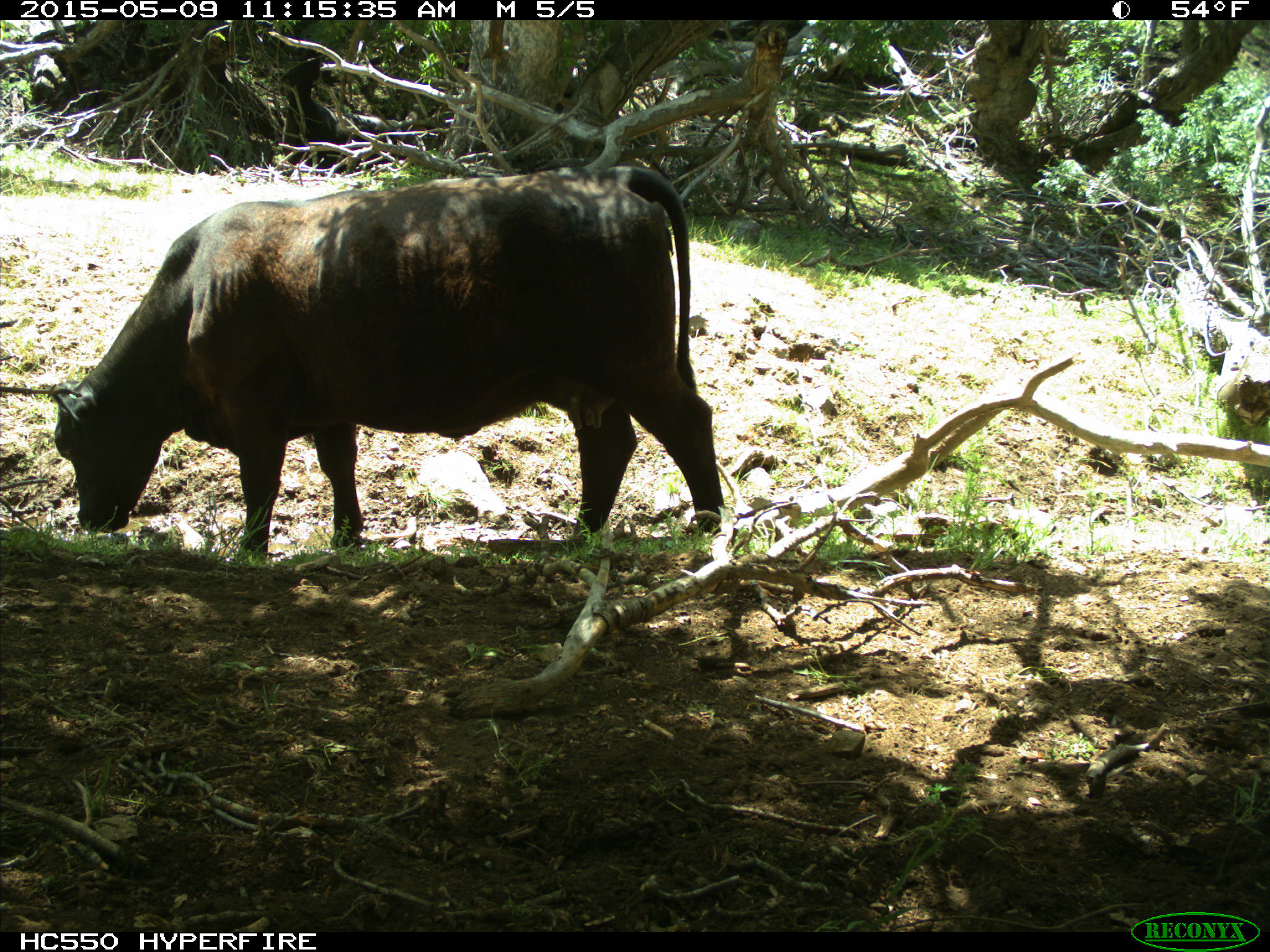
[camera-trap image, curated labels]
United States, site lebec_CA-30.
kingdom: Animalia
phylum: Chordata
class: Mammalia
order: Artiodactyla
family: Bovidae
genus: Bos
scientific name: Bos taurus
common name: domestic cow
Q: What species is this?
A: Bos taurus (domestic cow).